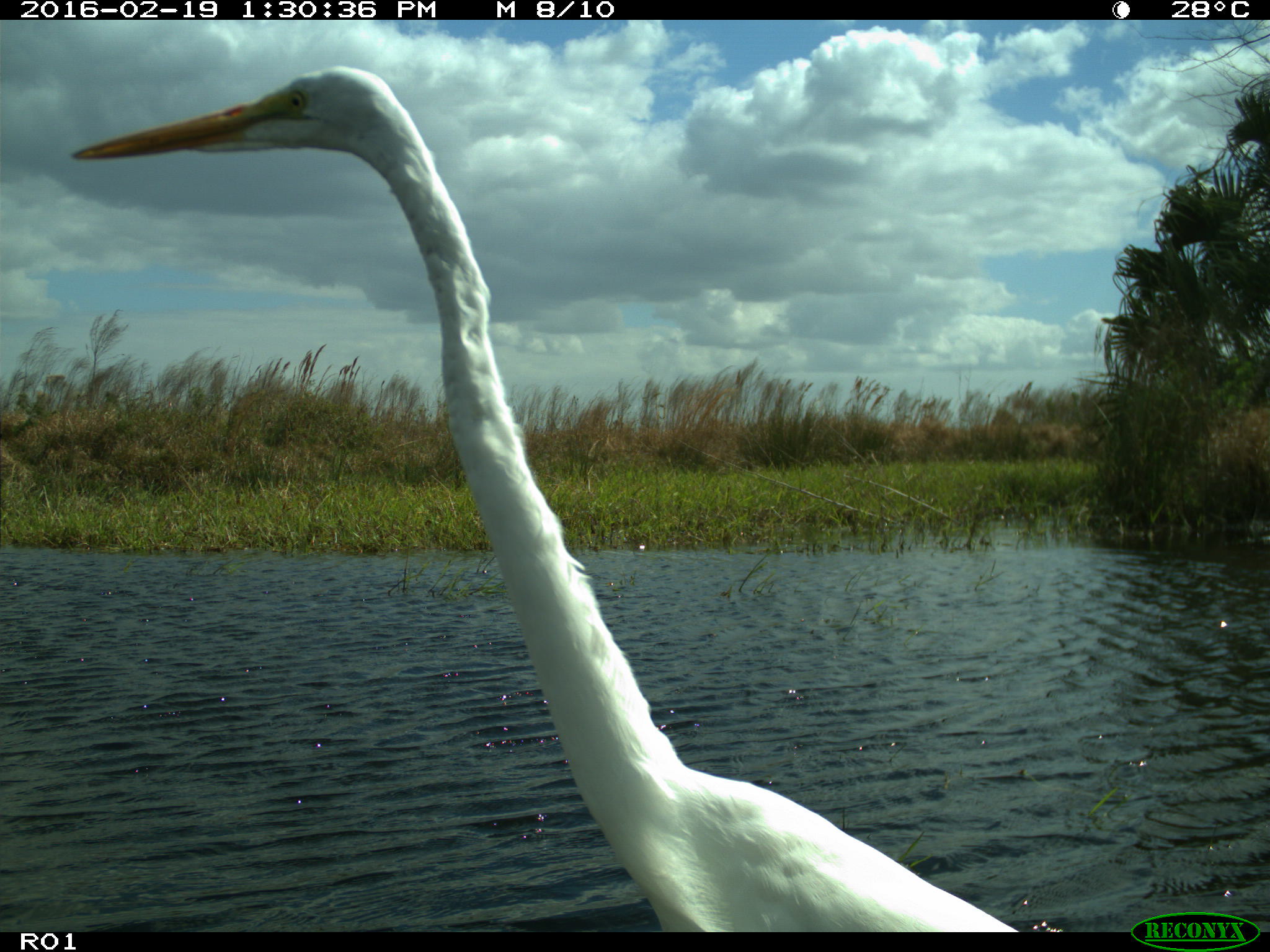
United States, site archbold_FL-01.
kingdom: Animalia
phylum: Chordata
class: Aves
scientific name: Aves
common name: birds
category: unidentified bird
Unidentified bird (birds) (Aves).